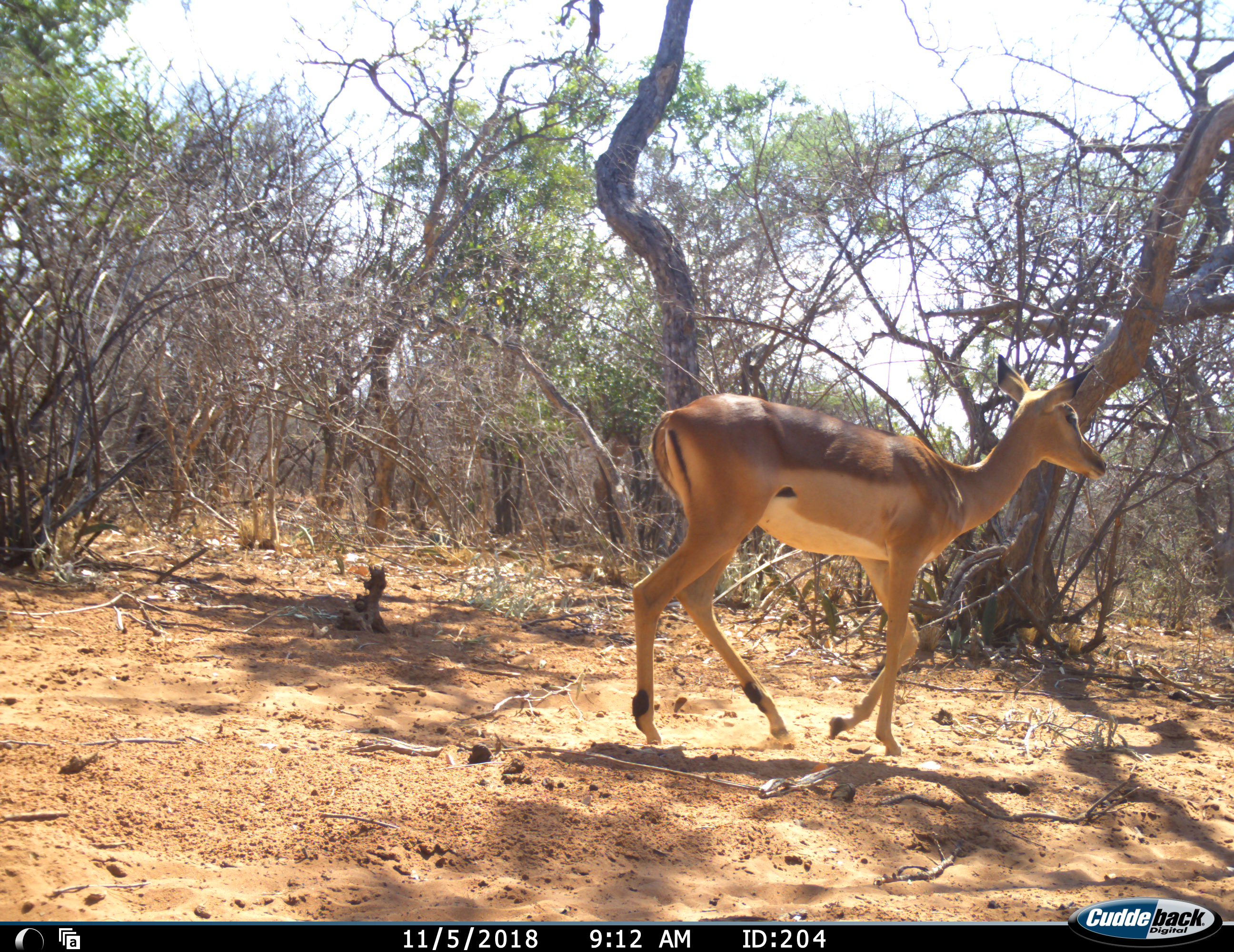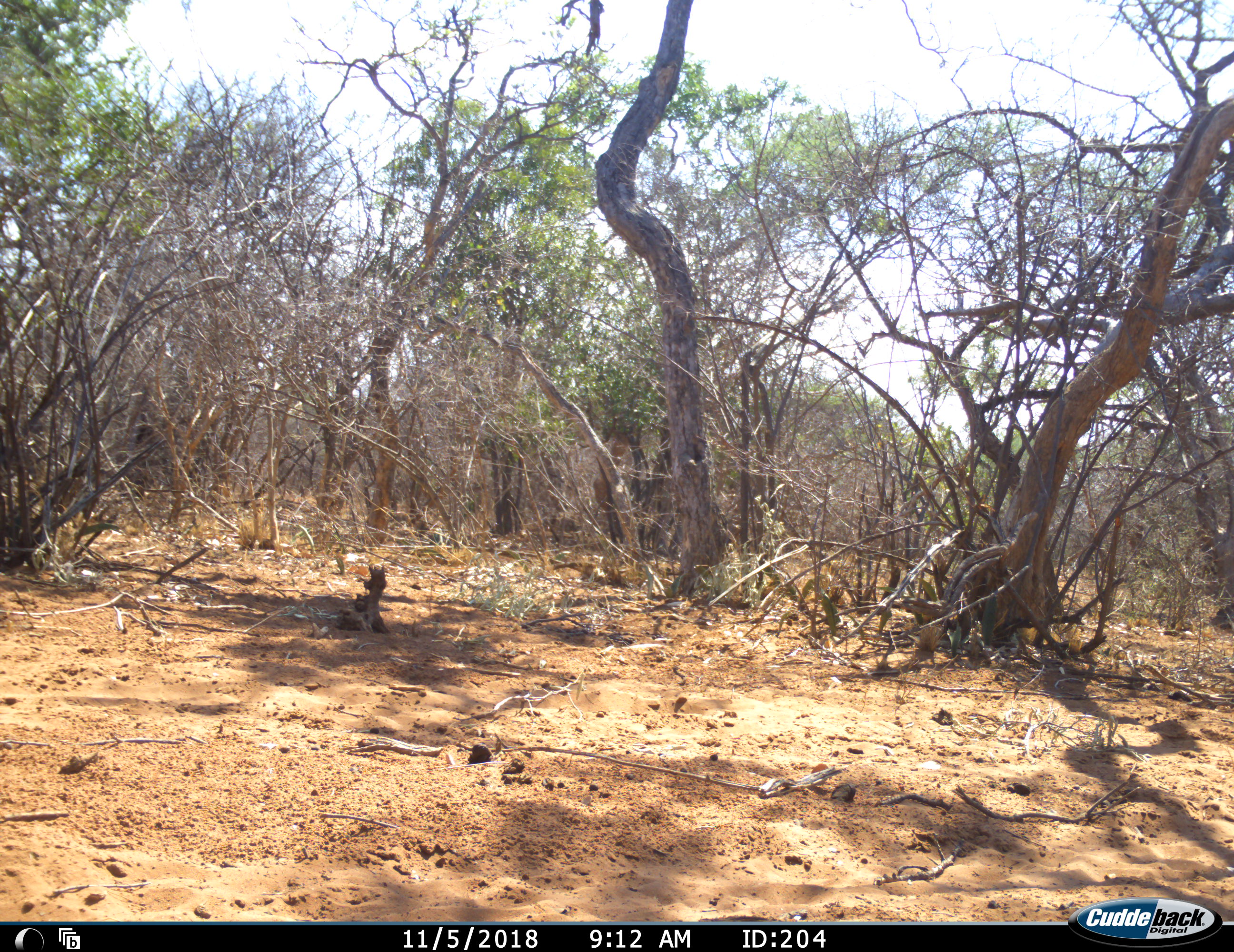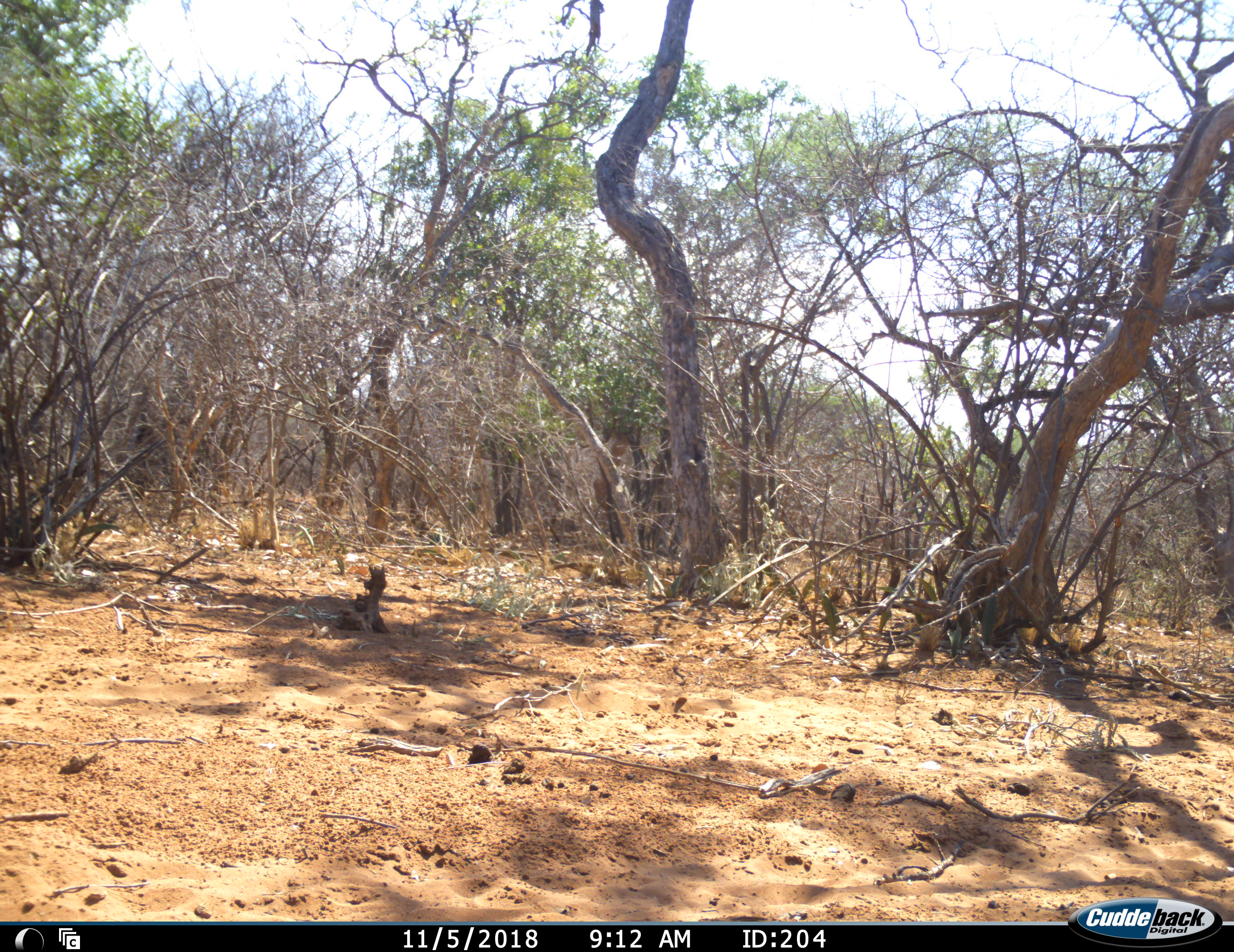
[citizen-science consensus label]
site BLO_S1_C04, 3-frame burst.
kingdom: Animalia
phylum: Chordata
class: Mammalia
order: Artiodactyla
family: Bovidae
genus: Aepyceros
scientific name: Aepyceros melampus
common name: impala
Impala (Aepyceros melampus), count 1. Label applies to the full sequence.